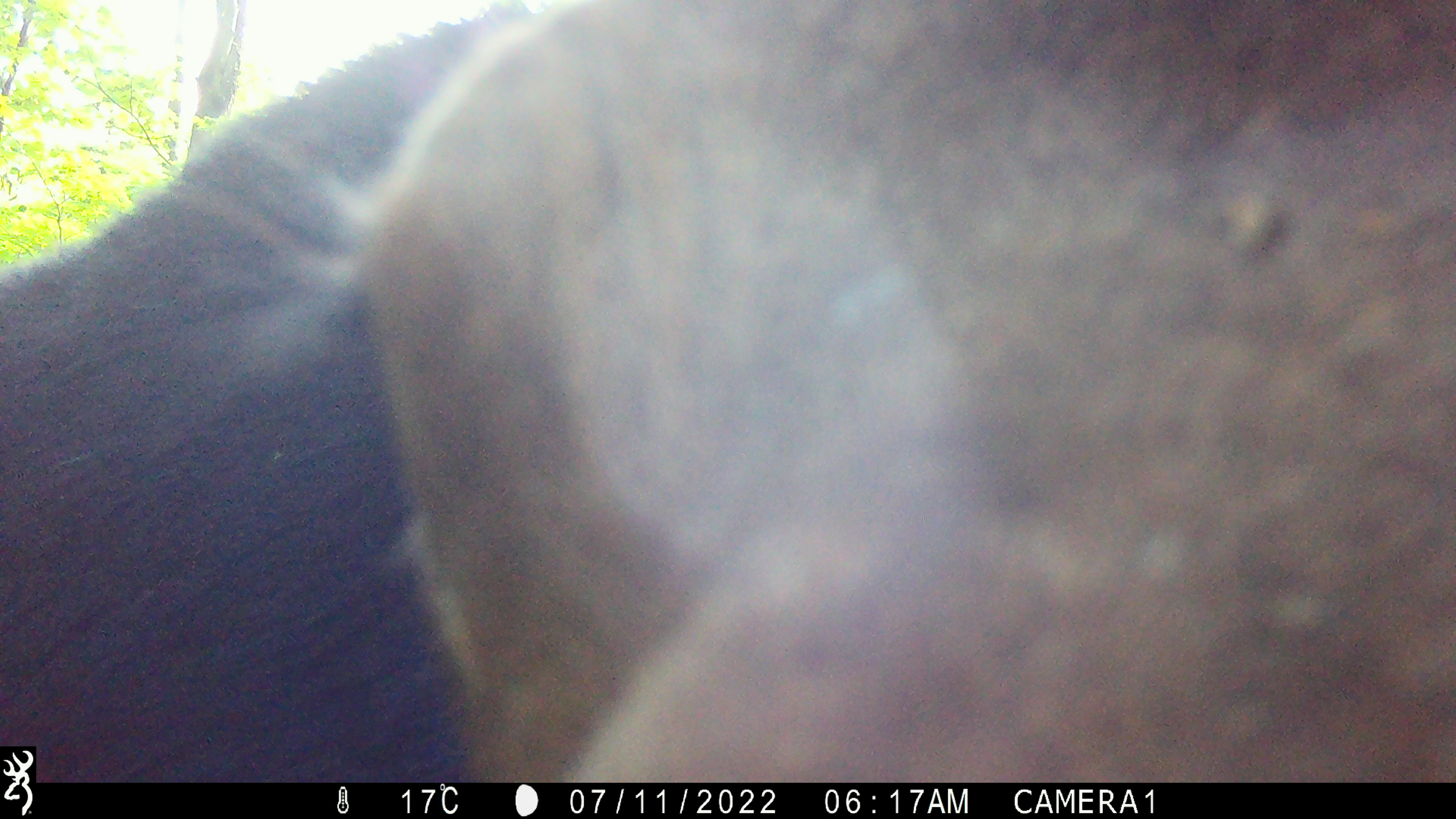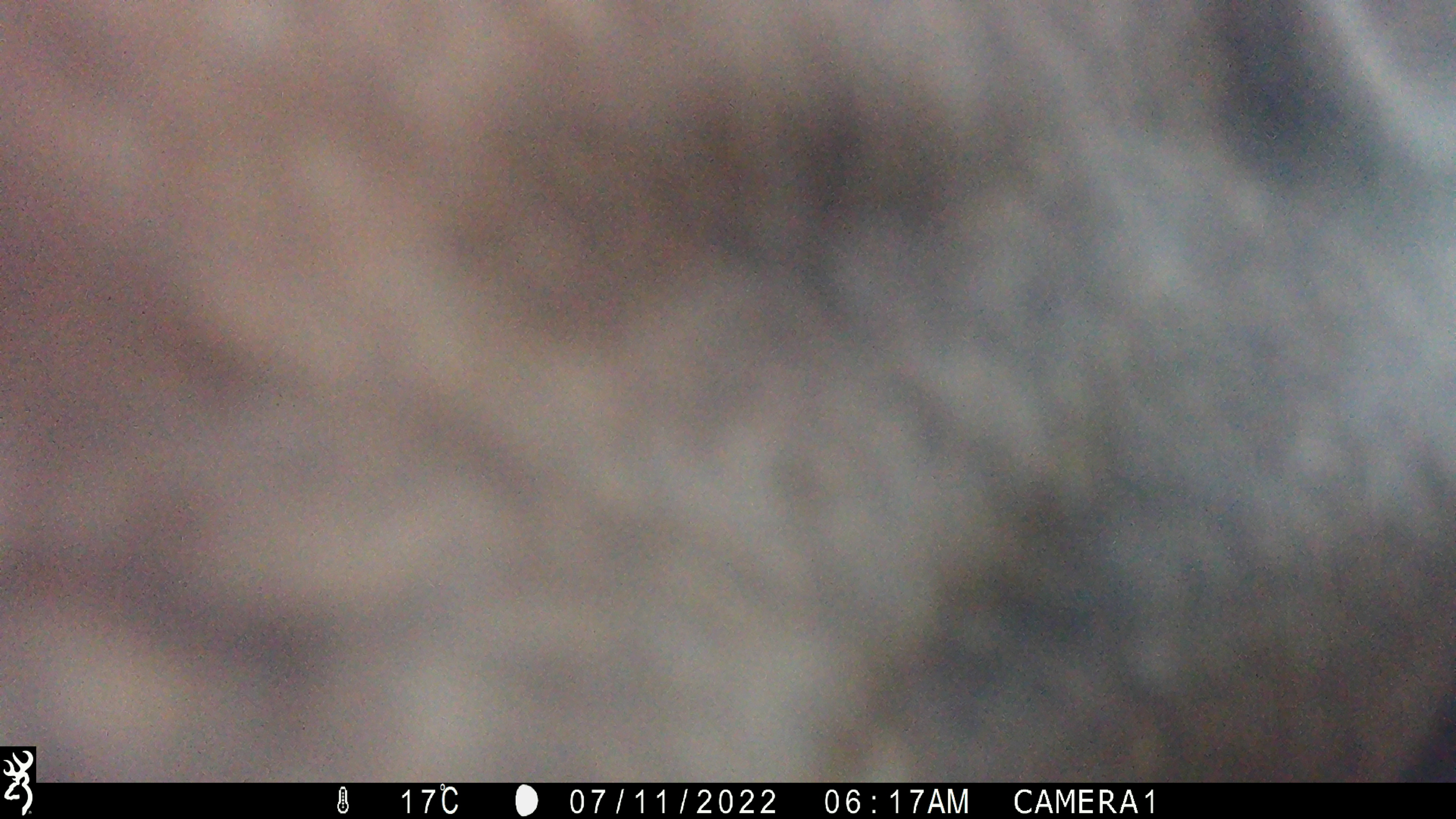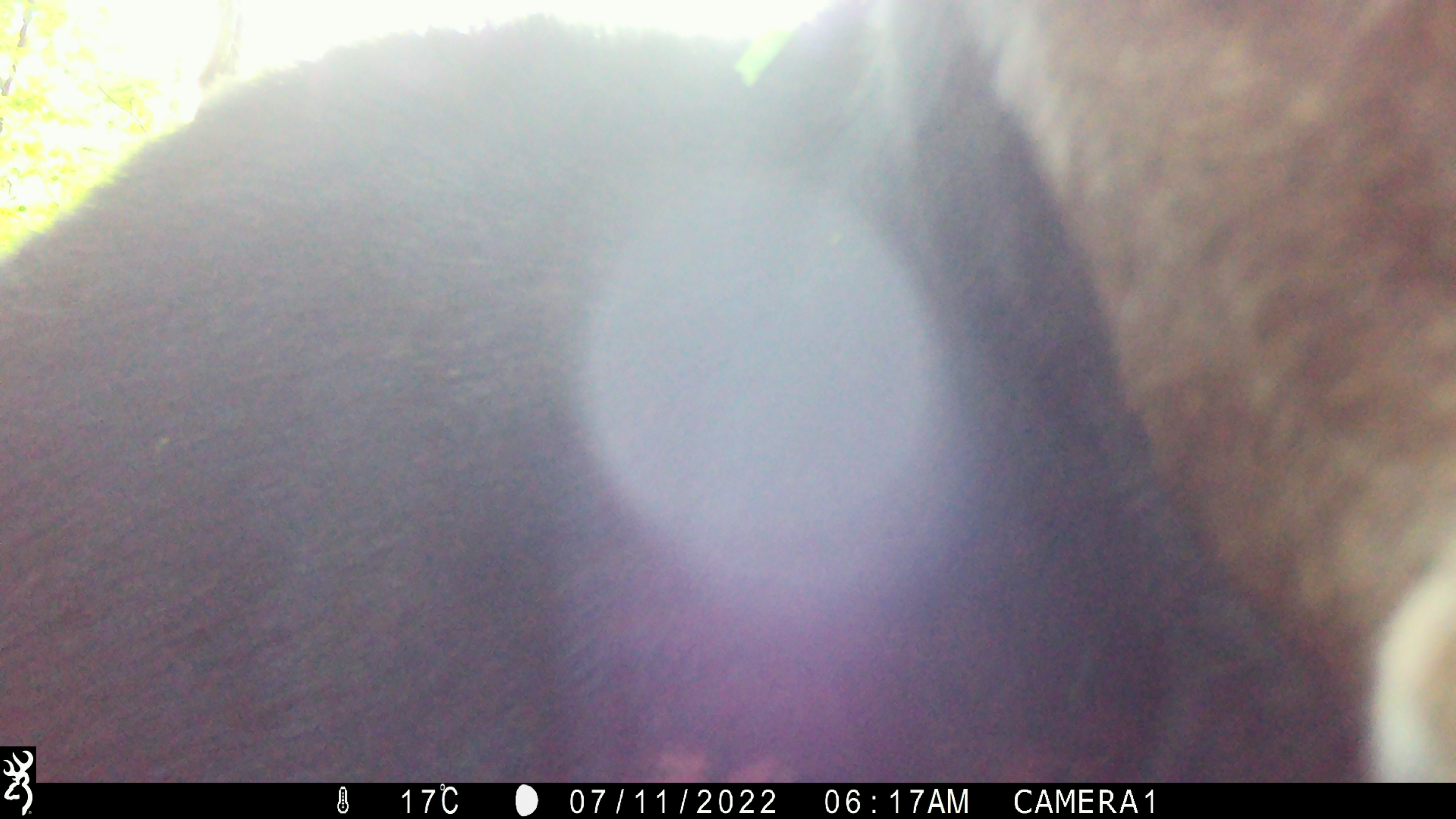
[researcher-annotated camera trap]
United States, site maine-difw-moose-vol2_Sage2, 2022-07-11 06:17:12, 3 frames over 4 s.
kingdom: Animalia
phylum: Chordata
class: Mammalia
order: Artiodactyla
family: Cervidae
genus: Alces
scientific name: Alces alces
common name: moose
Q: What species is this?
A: Moose (Alces alces).